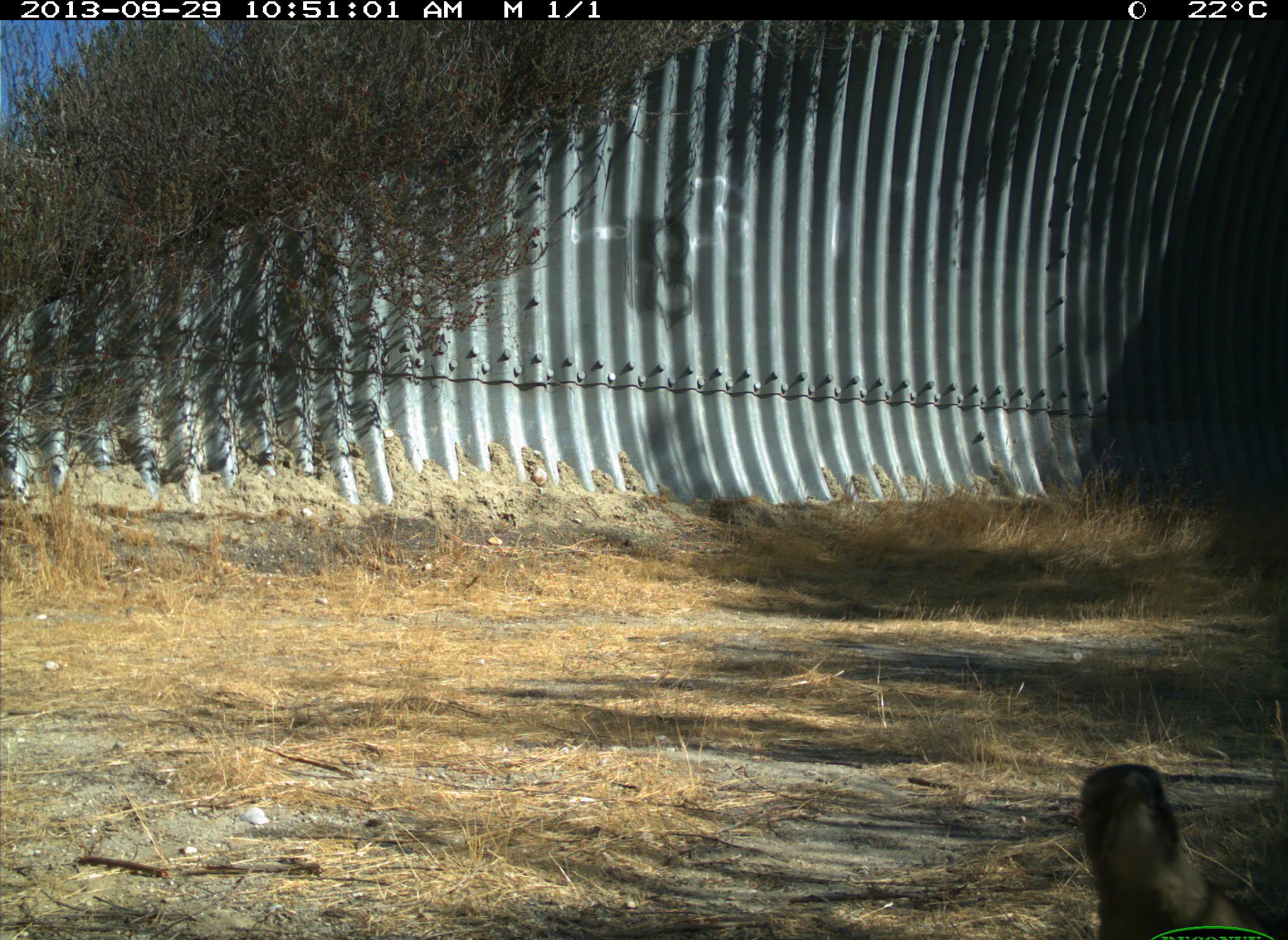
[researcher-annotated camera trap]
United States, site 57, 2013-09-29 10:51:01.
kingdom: Animalia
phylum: Chordata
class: Aves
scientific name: Aves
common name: bird